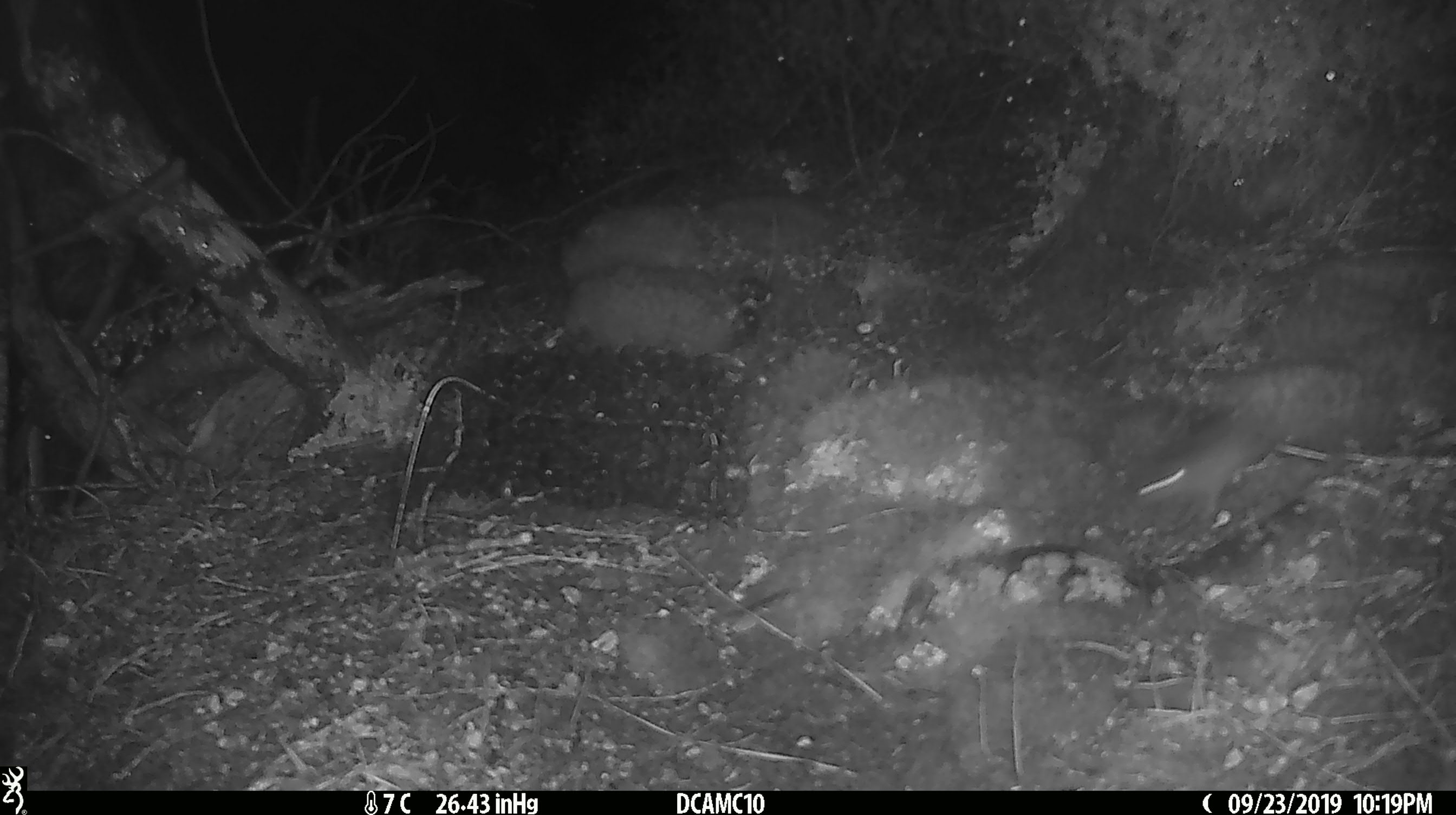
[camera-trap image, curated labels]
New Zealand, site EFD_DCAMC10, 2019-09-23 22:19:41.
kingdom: Animalia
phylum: Chordata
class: Mammalia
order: Rodentia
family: Muridae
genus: Mus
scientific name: Mus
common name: mouse